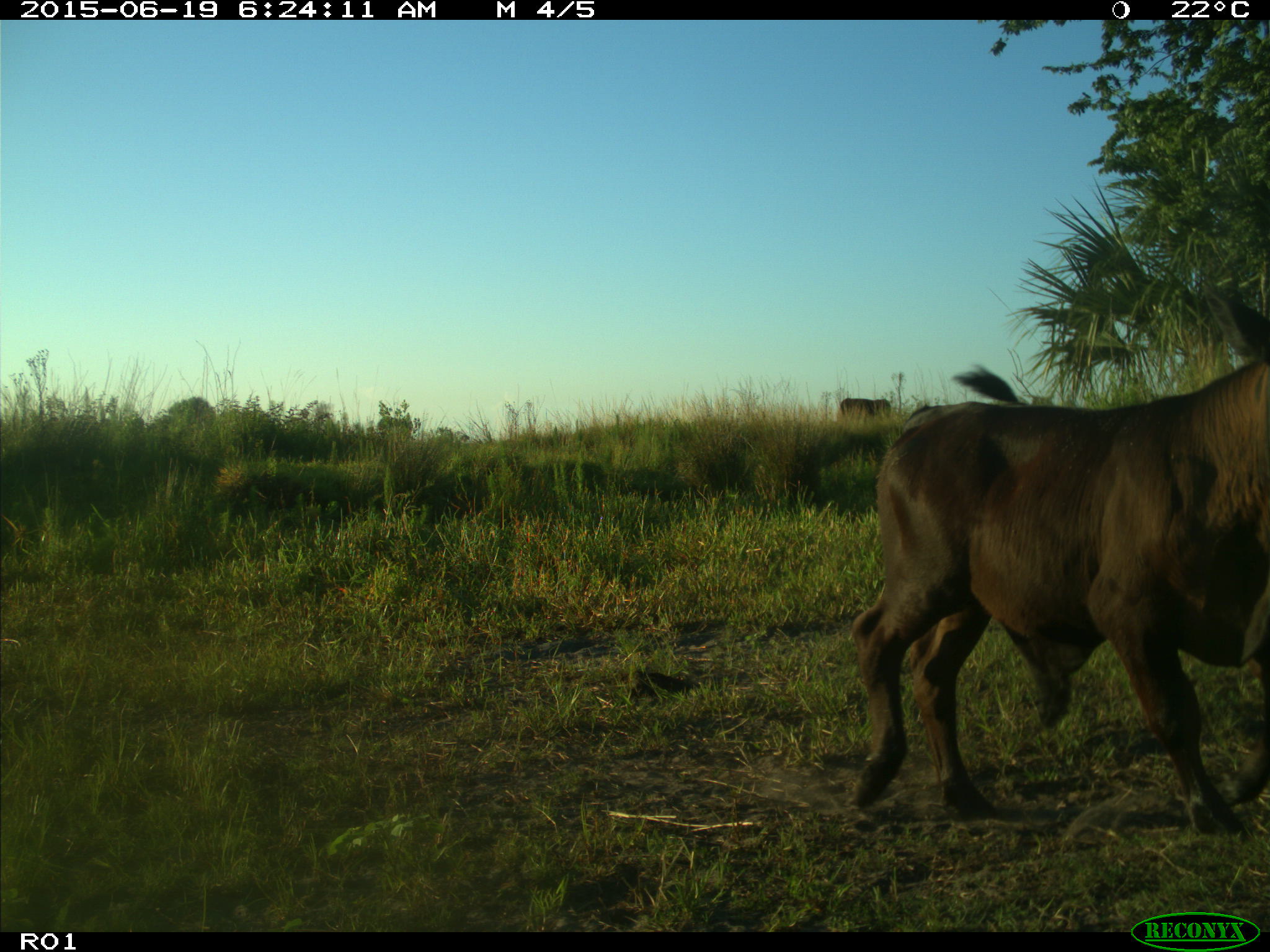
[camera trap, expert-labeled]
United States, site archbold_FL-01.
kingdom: Animalia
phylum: Chordata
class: Mammalia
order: Artiodactyla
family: Bovidae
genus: Bos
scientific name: Bos taurus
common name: domestic cow